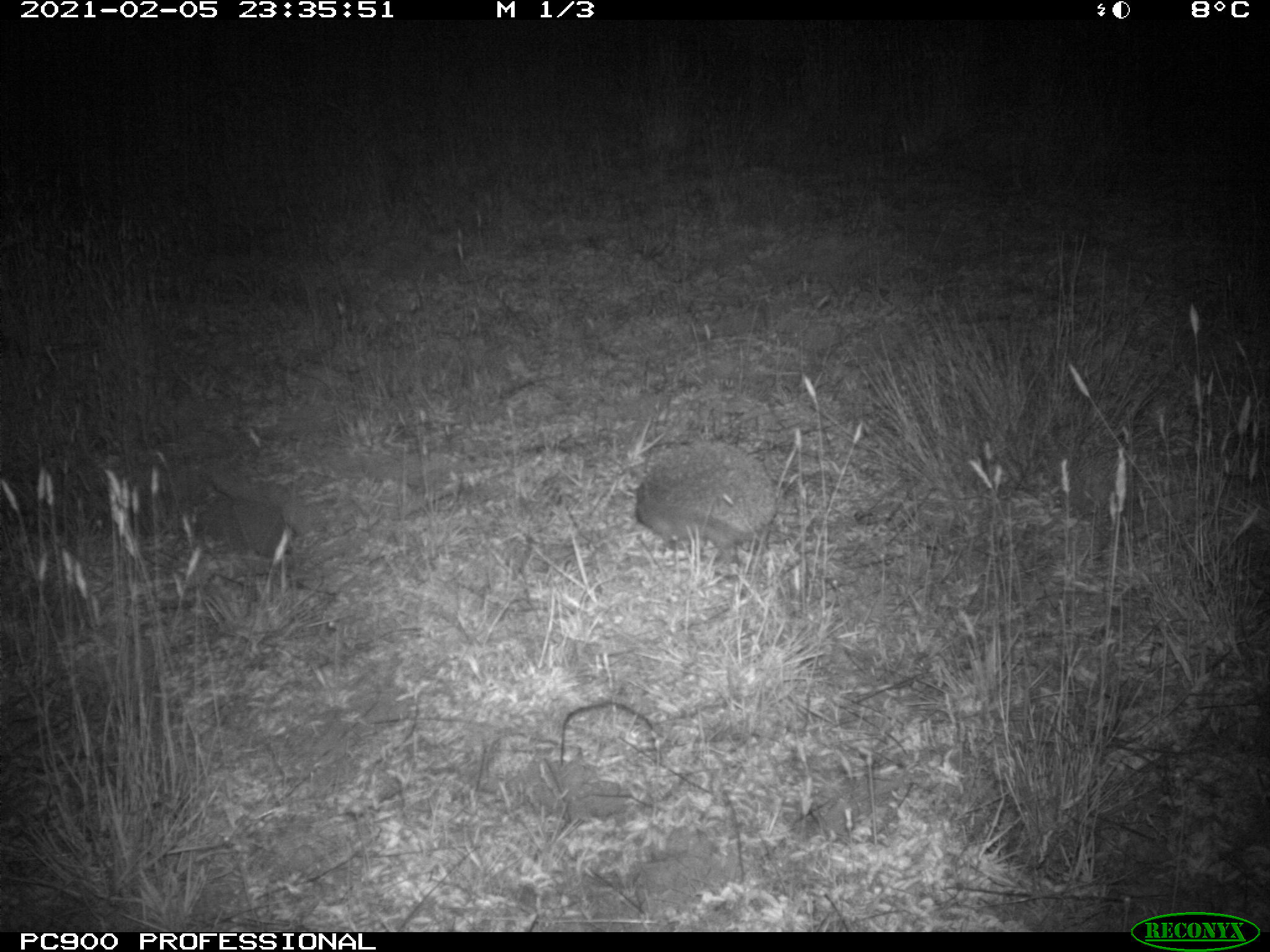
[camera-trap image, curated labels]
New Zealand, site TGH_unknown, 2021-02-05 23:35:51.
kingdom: Animalia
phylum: Chordata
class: Mammalia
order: Eulipotyphla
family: Erinaceidae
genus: Erinaceus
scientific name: Erinaceus europaeus europaeus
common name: european hedgehog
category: hedgehog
Hedgehog (european hedgehog) (Erinaceus europaeus europaeus).